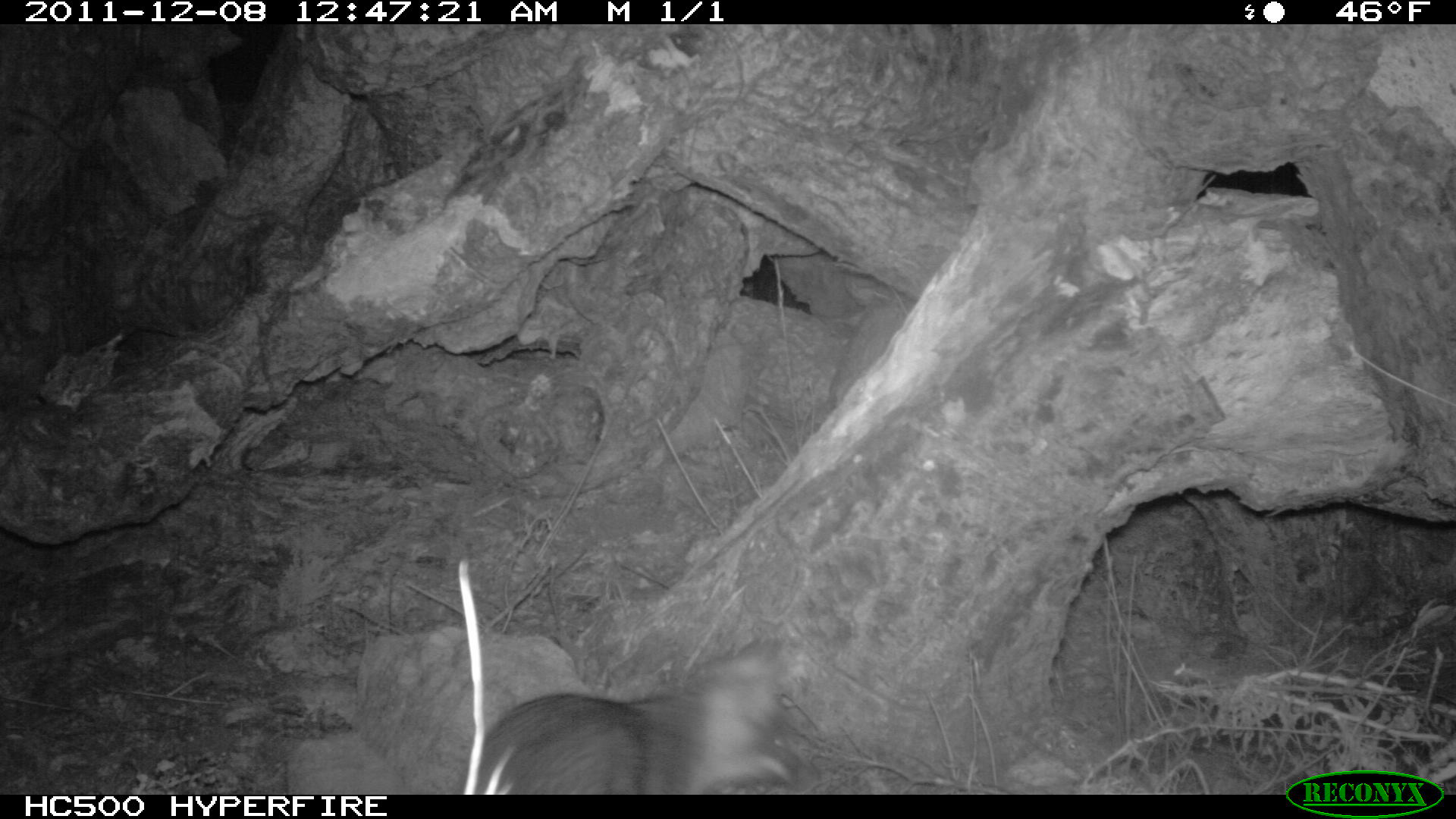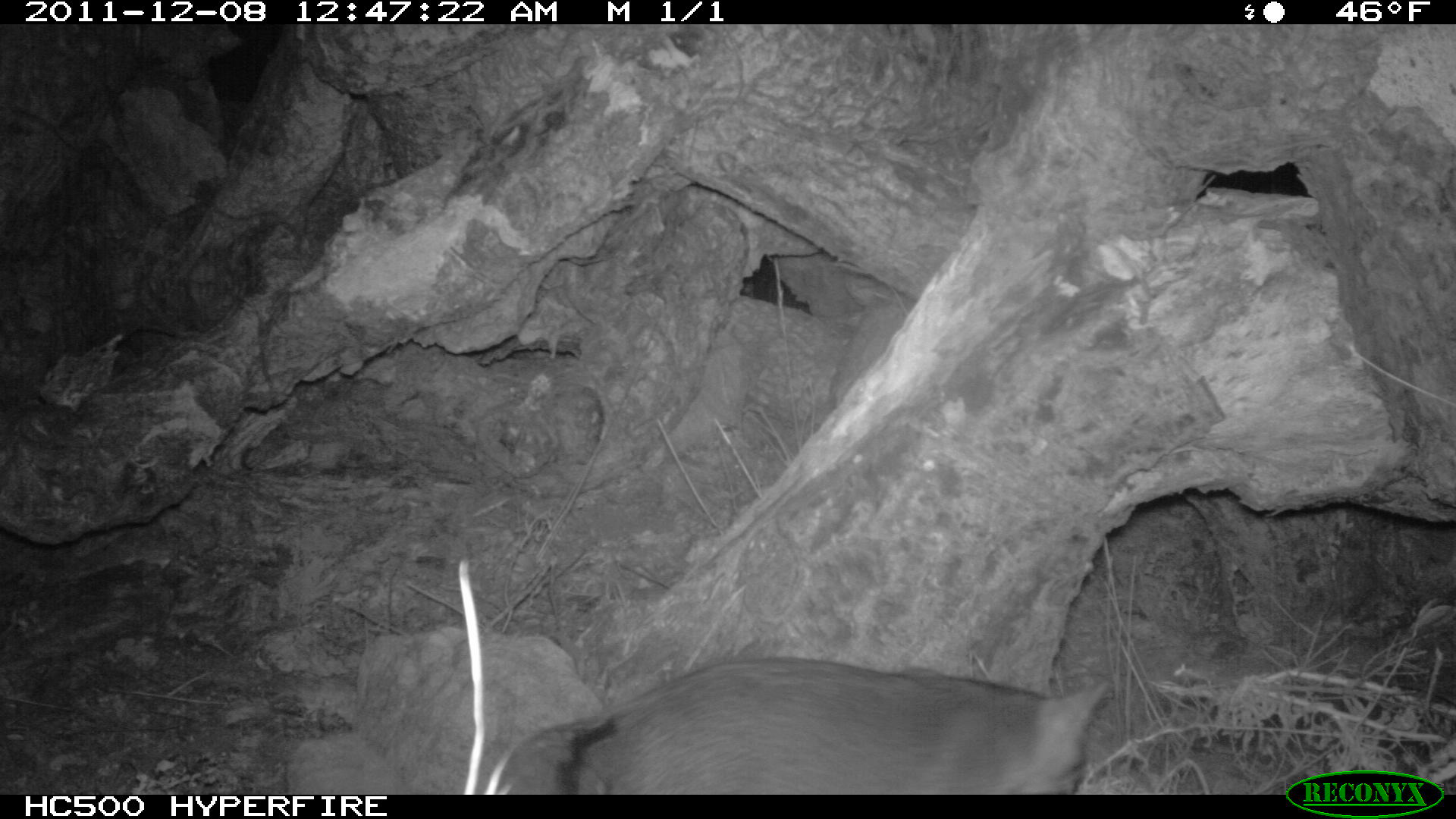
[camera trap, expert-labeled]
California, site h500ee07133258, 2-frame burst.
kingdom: Animalia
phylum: Chordata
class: Mammalia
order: Carnivora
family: Canidae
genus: Urocyon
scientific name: Urocyon littoralis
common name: island fox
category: fox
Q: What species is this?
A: Fox (island fox) (Urocyon littoralis).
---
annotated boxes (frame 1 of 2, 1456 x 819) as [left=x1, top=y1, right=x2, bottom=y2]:
fox: [left=472, top=630, right=799, bottom=793]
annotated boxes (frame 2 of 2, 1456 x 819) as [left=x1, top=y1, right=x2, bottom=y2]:
fox: [left=494, top=655, right=1109, bottom=794]